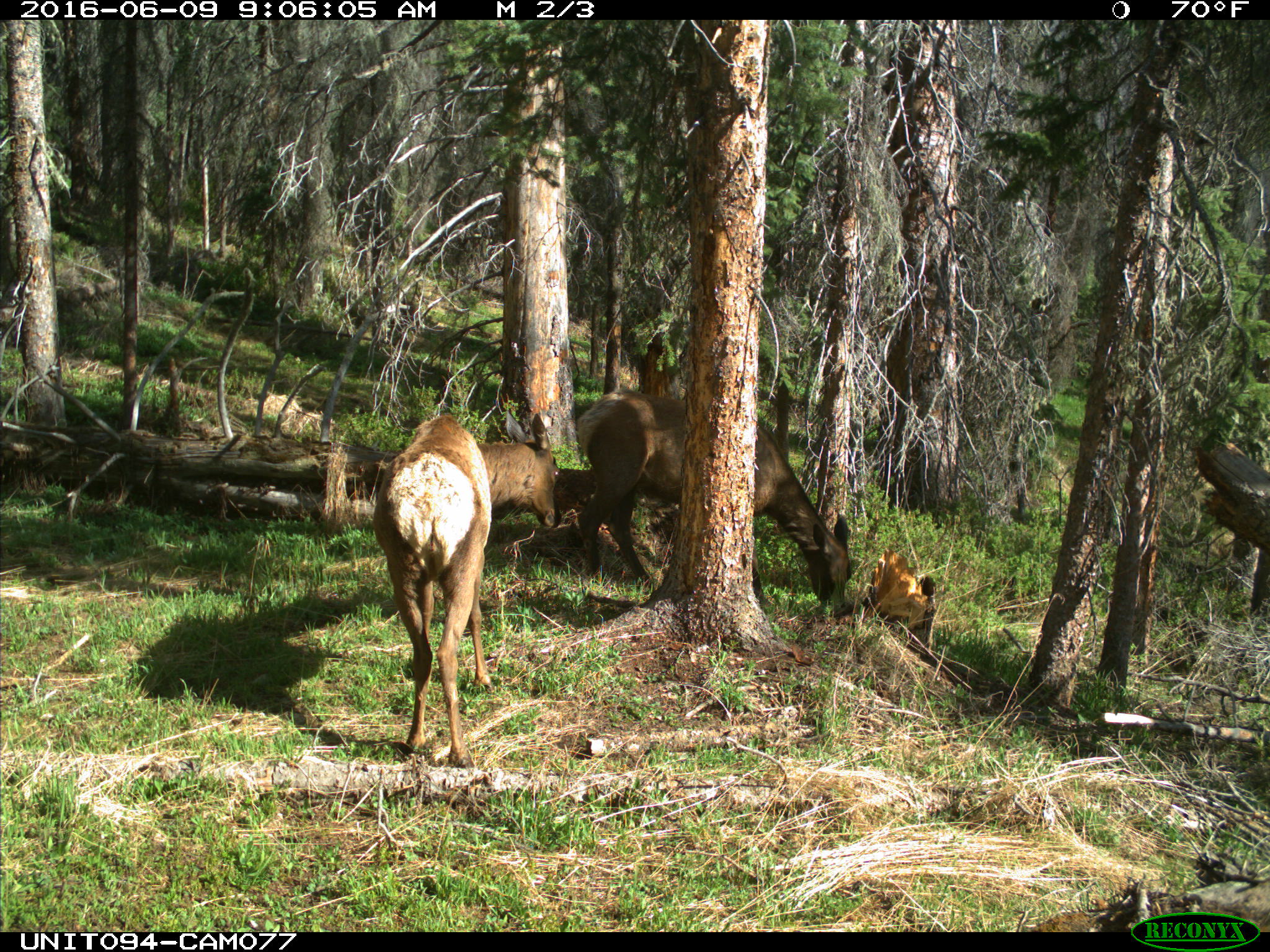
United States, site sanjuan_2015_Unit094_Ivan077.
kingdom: Animalia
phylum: Chordata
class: Mammalia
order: Artiodactyla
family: Cervidae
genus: Cervus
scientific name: Cervus elaphus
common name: red deer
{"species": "Cervus elaphus (red deer)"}